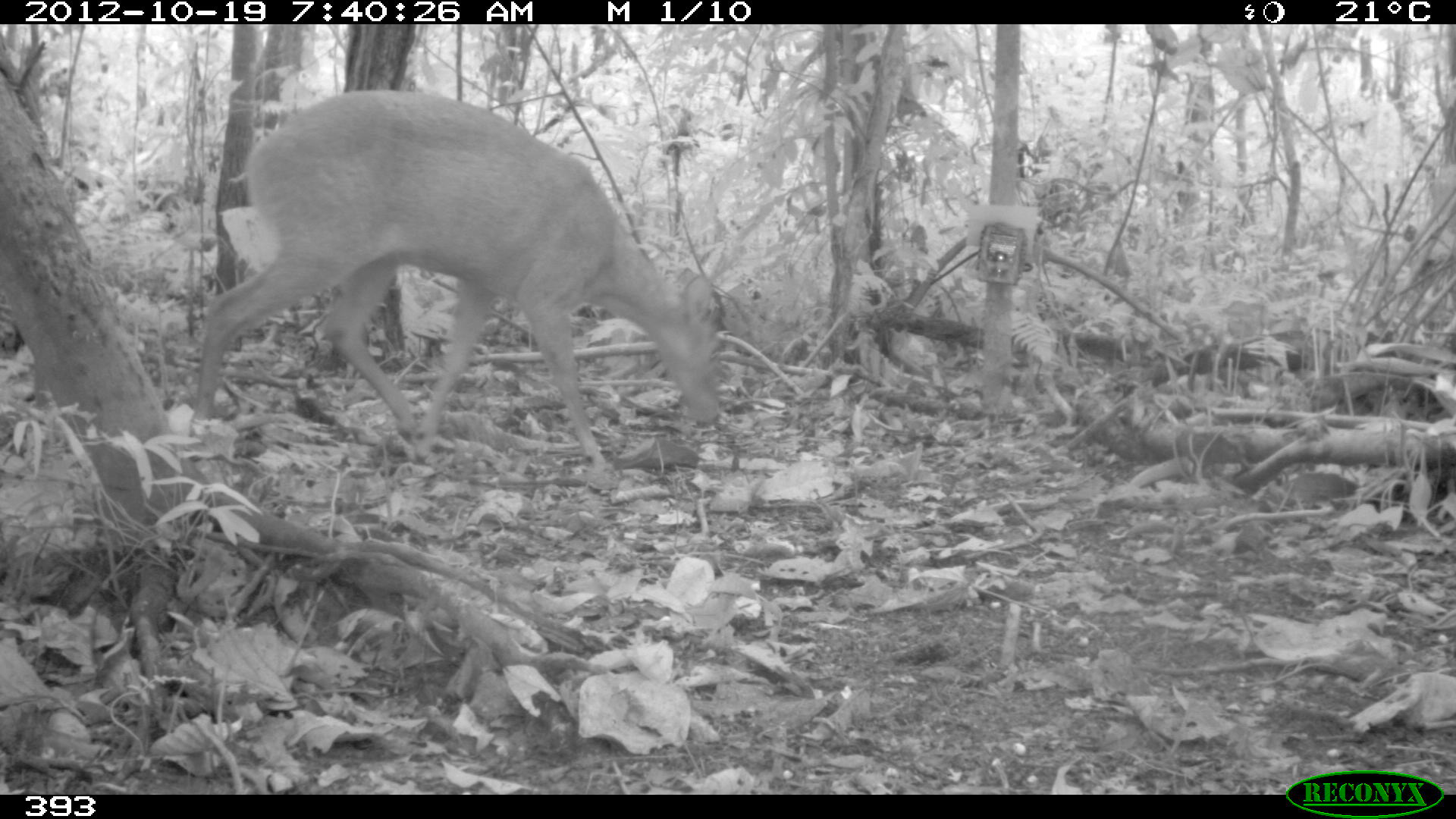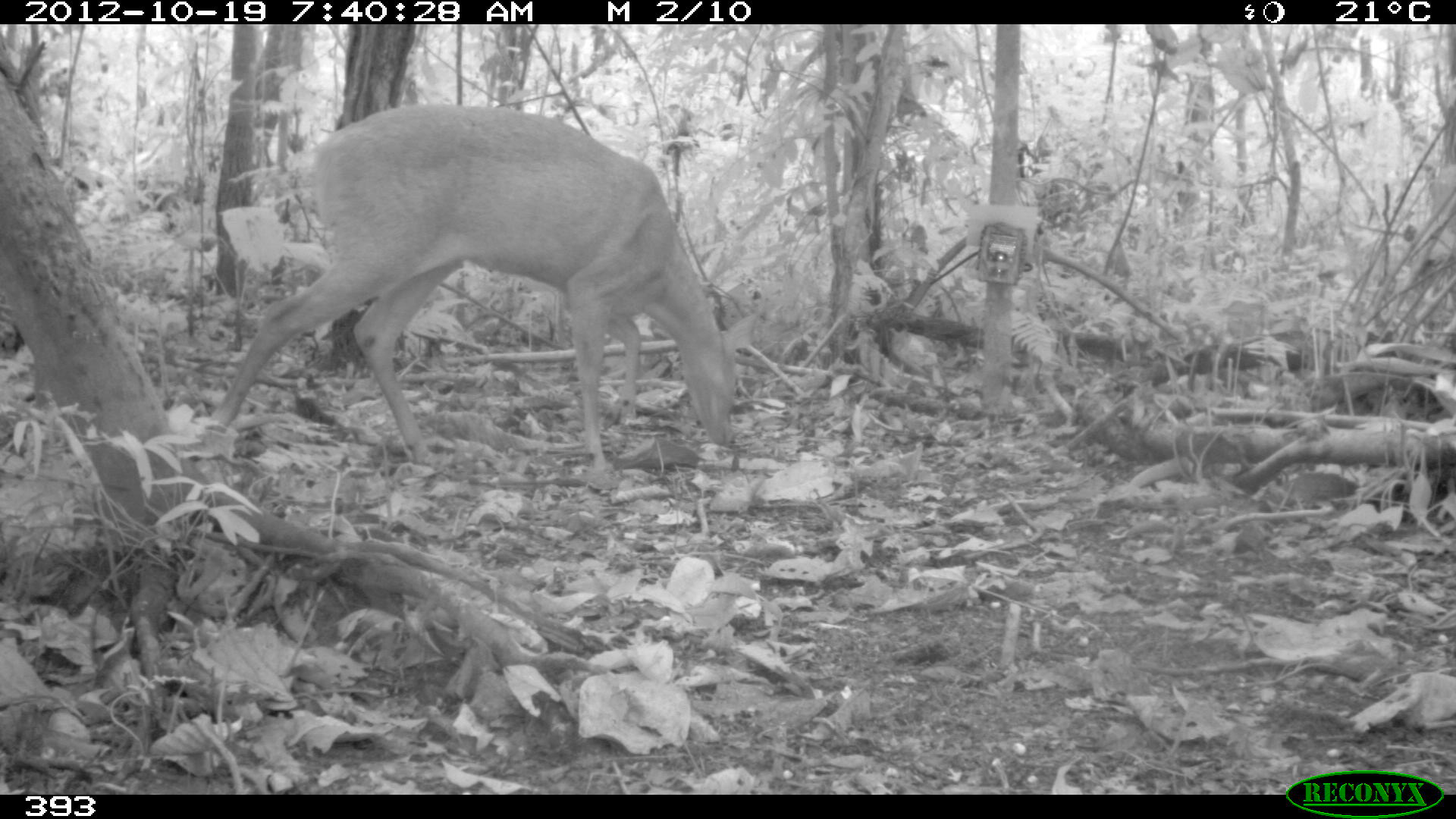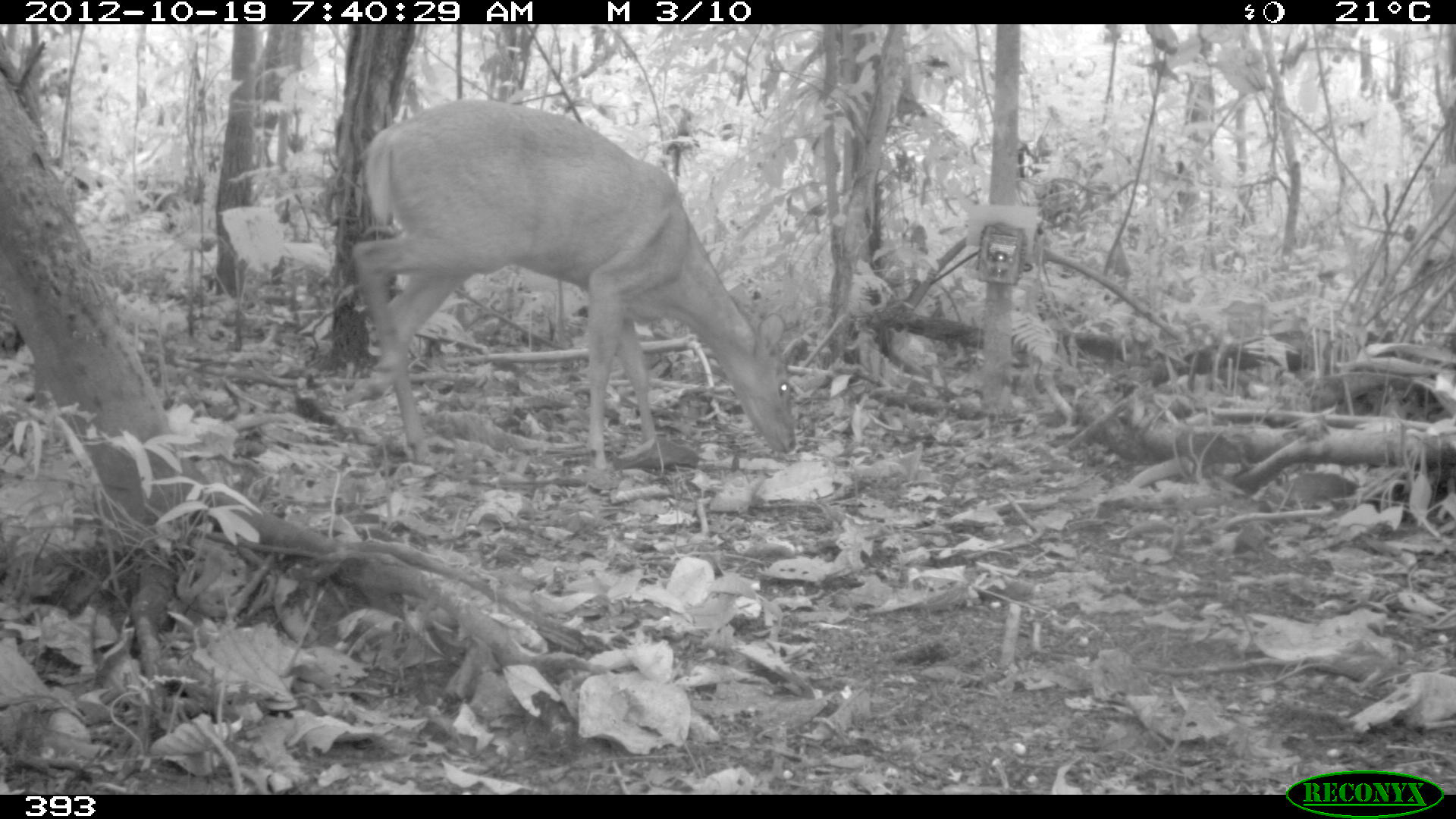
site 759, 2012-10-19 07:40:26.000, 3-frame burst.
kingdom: Animalia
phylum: Chordata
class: Mammalia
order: Artiodactyla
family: Cervidae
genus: Mazama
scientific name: Mazama americana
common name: red brocket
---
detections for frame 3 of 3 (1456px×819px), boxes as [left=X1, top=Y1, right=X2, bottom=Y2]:
mazama americana: [left=349, top=98, right=798, bottom=472]